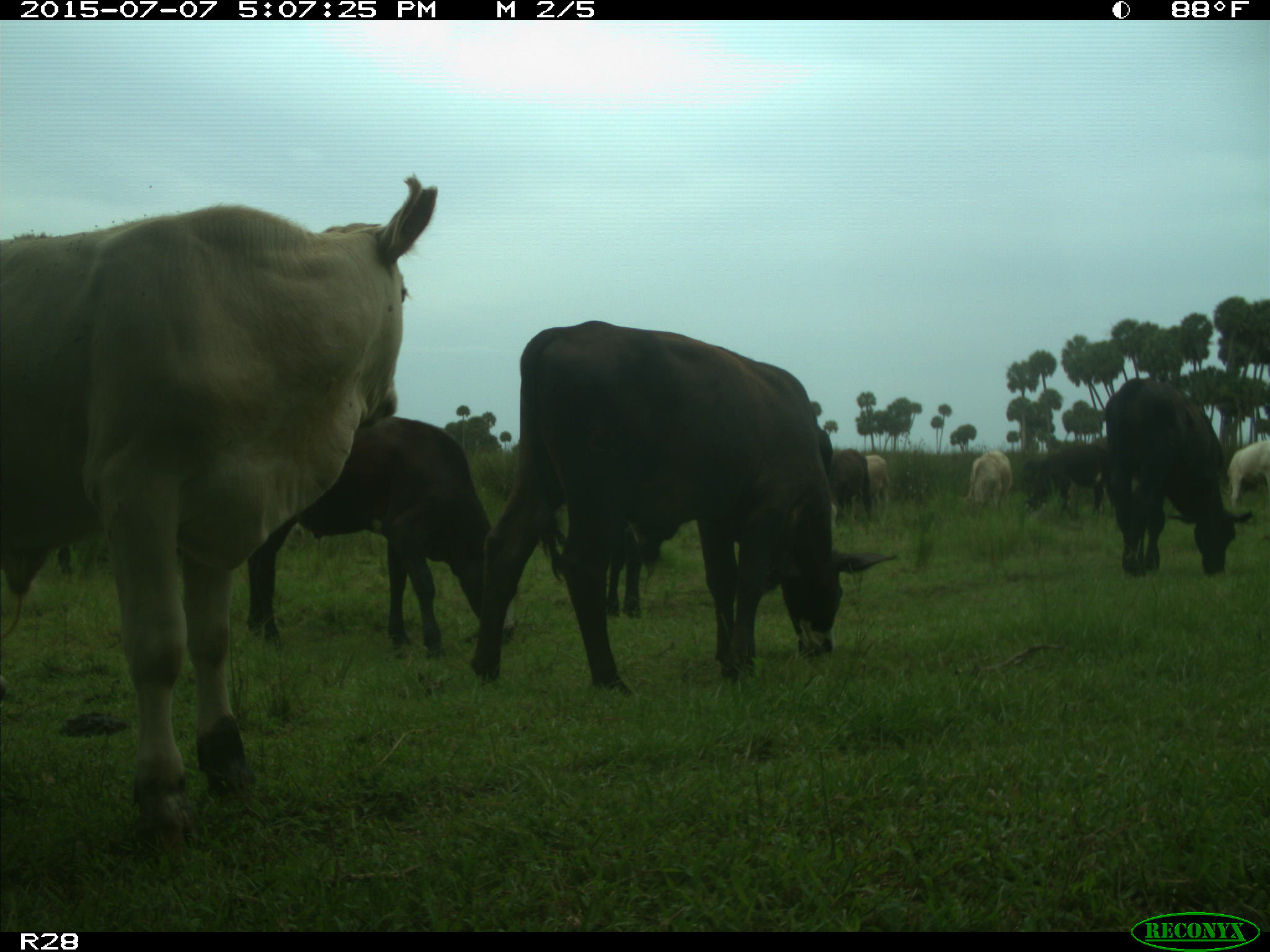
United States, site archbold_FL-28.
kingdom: Animalia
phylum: Chordata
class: Mammalia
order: Artiodactyla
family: Bovidae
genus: Bos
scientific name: Bos taurus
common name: domestic cow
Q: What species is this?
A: Bos taurus (domestic cow).